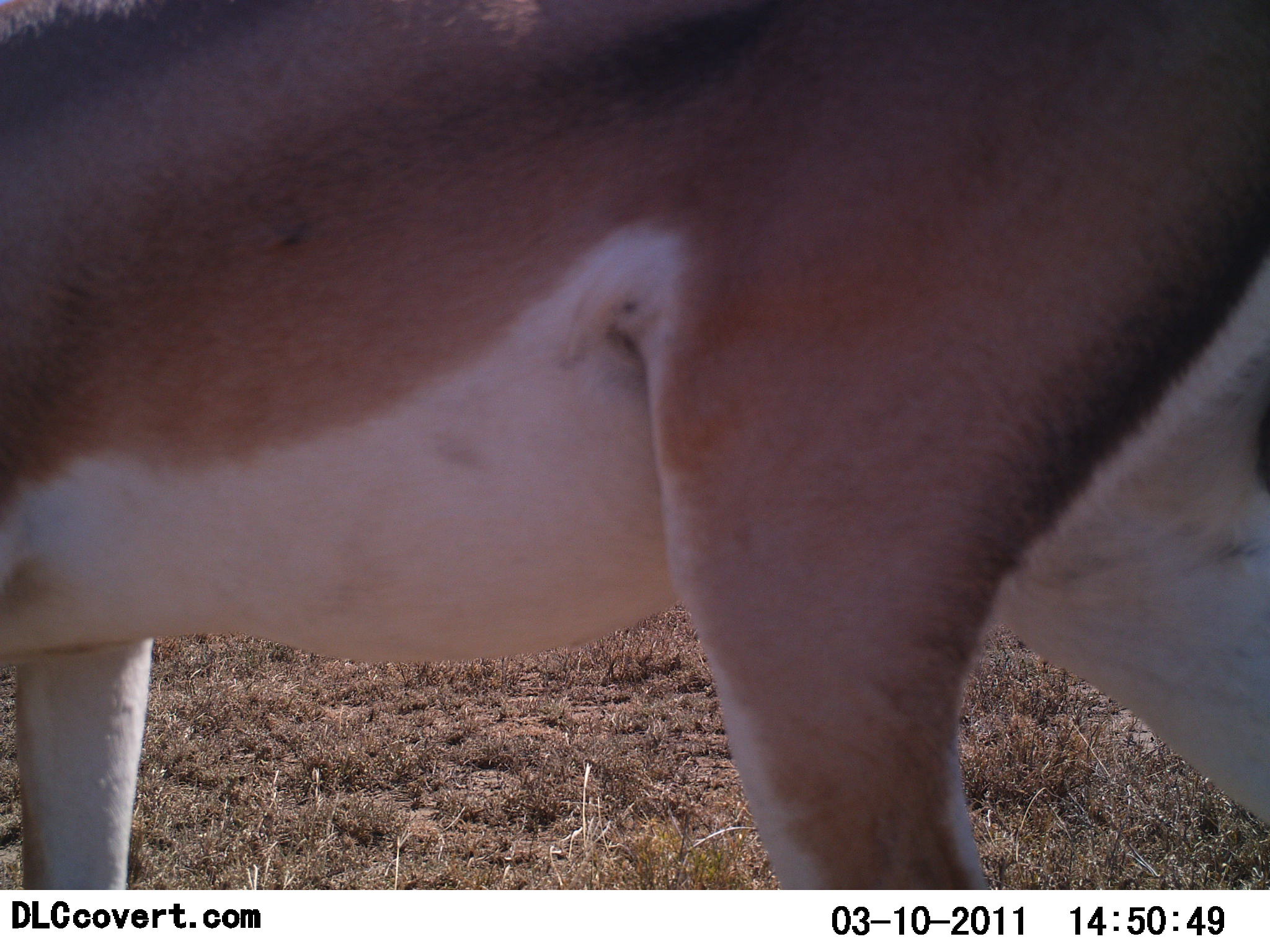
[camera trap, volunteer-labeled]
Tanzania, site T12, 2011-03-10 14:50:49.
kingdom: Animalia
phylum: Chordata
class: Mammalia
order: Artiodactyla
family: Bovidae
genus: Nanger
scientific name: Nanger granti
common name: grant's gazelle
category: gazellegrants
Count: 1.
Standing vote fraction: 64%.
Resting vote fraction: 0%.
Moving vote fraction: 36%.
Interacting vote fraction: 0%.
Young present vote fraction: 0%.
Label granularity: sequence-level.